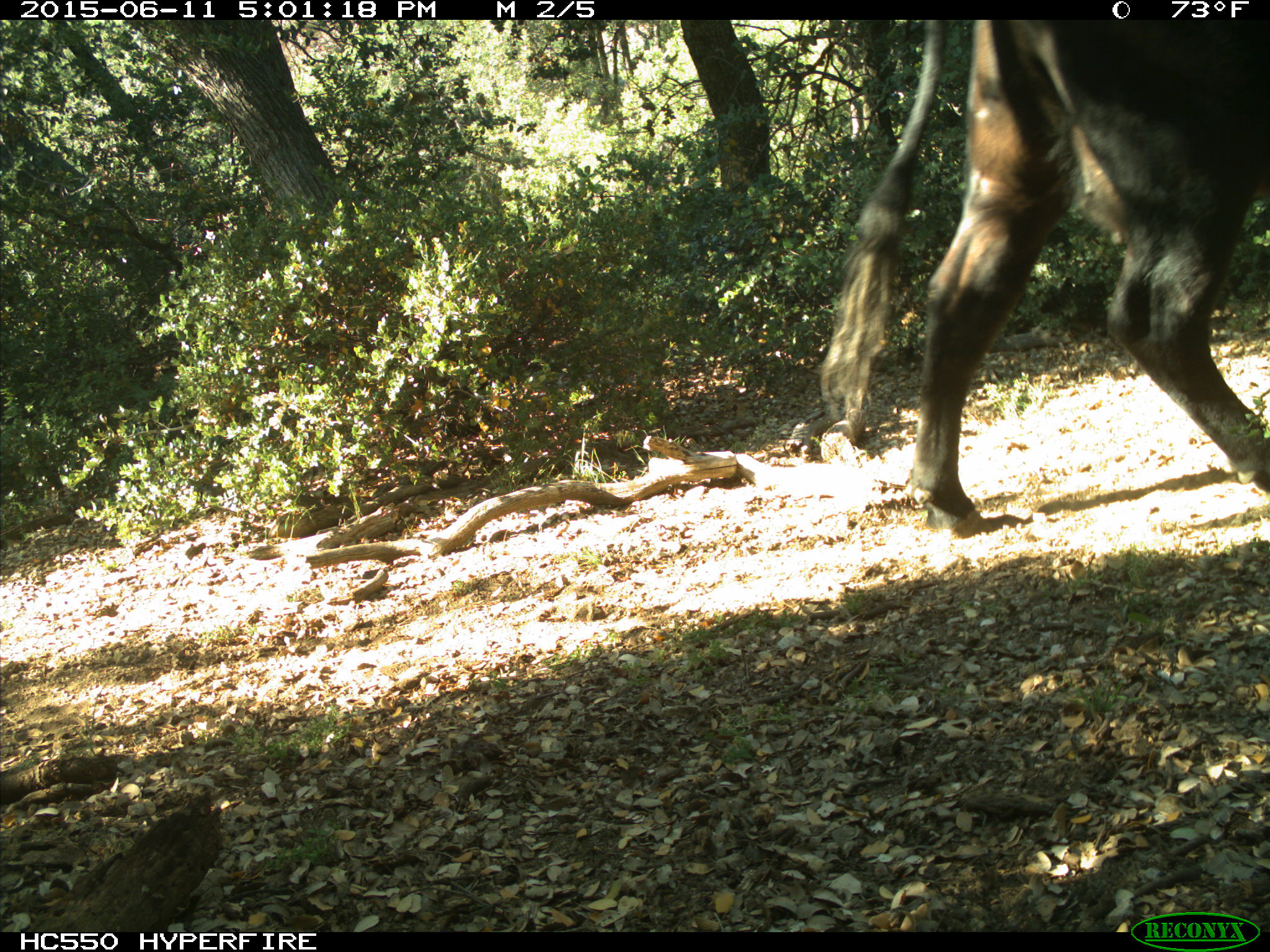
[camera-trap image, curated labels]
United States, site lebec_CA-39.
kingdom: Animalia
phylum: Chordata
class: Mammalia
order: Artiodactyla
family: Bovidae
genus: Bos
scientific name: Bos taurus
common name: domestic cow